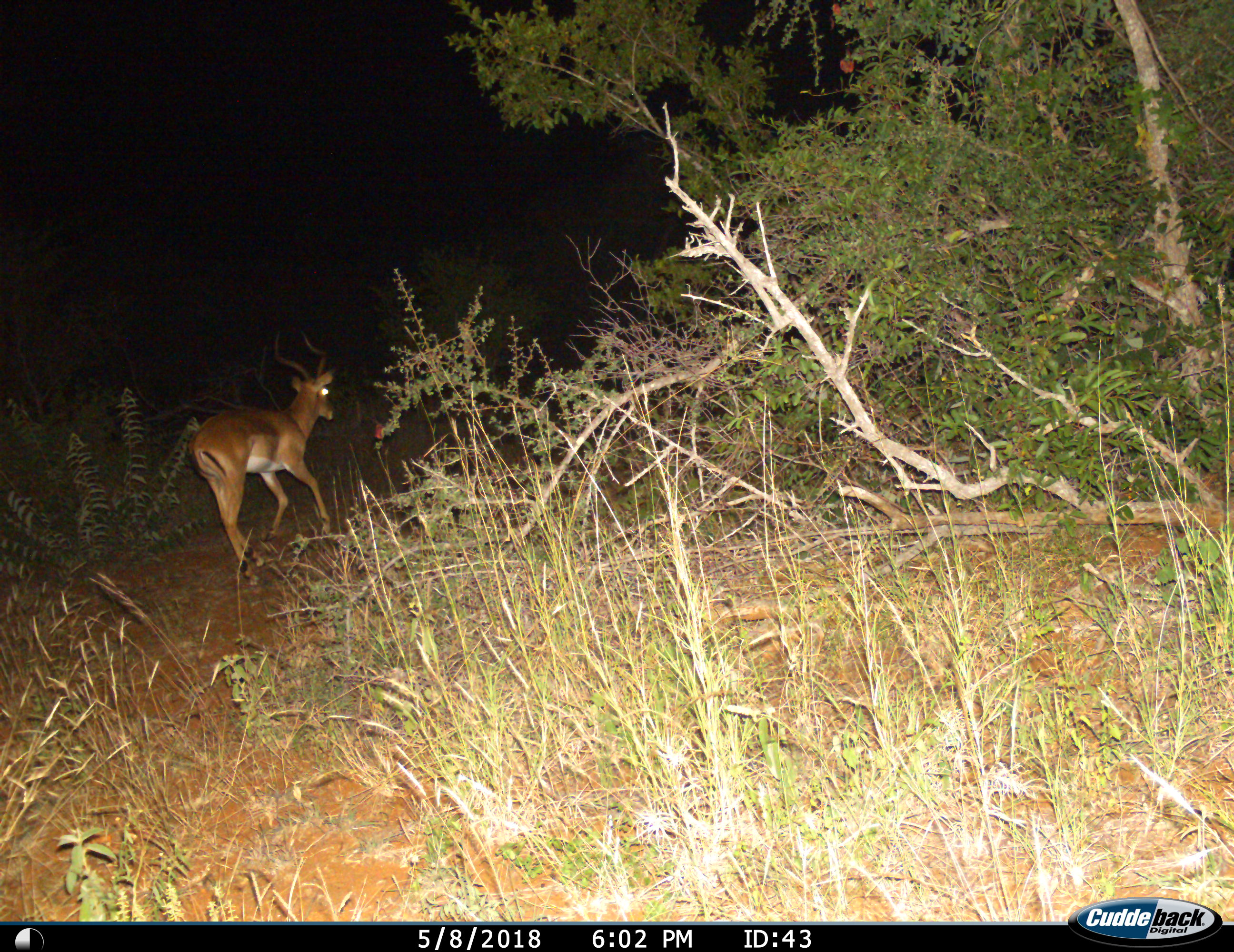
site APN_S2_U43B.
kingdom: Animalia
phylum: Chordata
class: Mammalia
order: Artiodactyla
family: Bovidae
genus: Aepyceros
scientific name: Aepyceros melampus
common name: impala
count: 1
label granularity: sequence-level